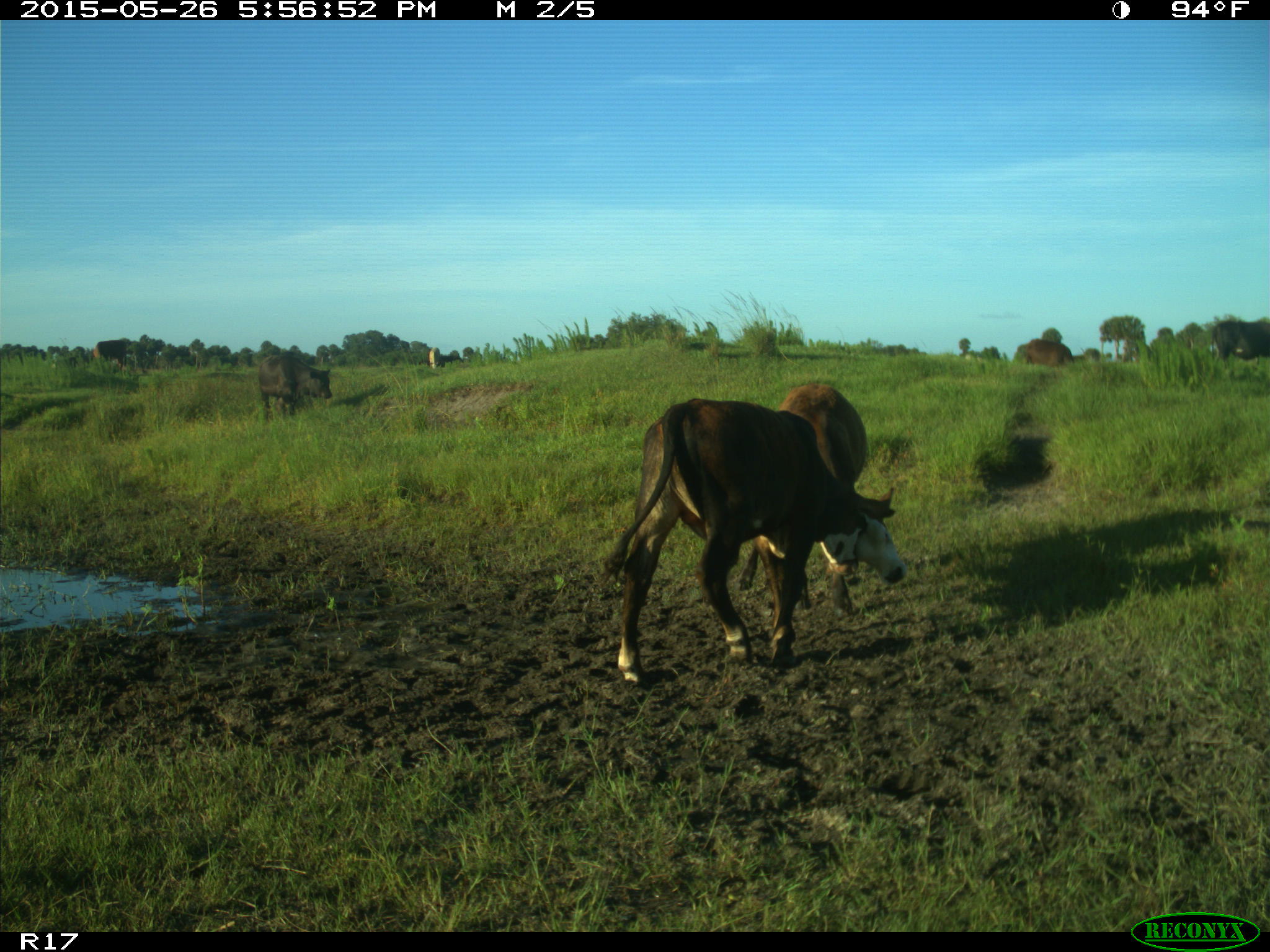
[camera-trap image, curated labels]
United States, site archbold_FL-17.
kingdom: Animalia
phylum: Chordata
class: Mammalia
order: Artiodactyla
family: Bovidae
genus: Bos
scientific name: Bos taurus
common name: domestic cow